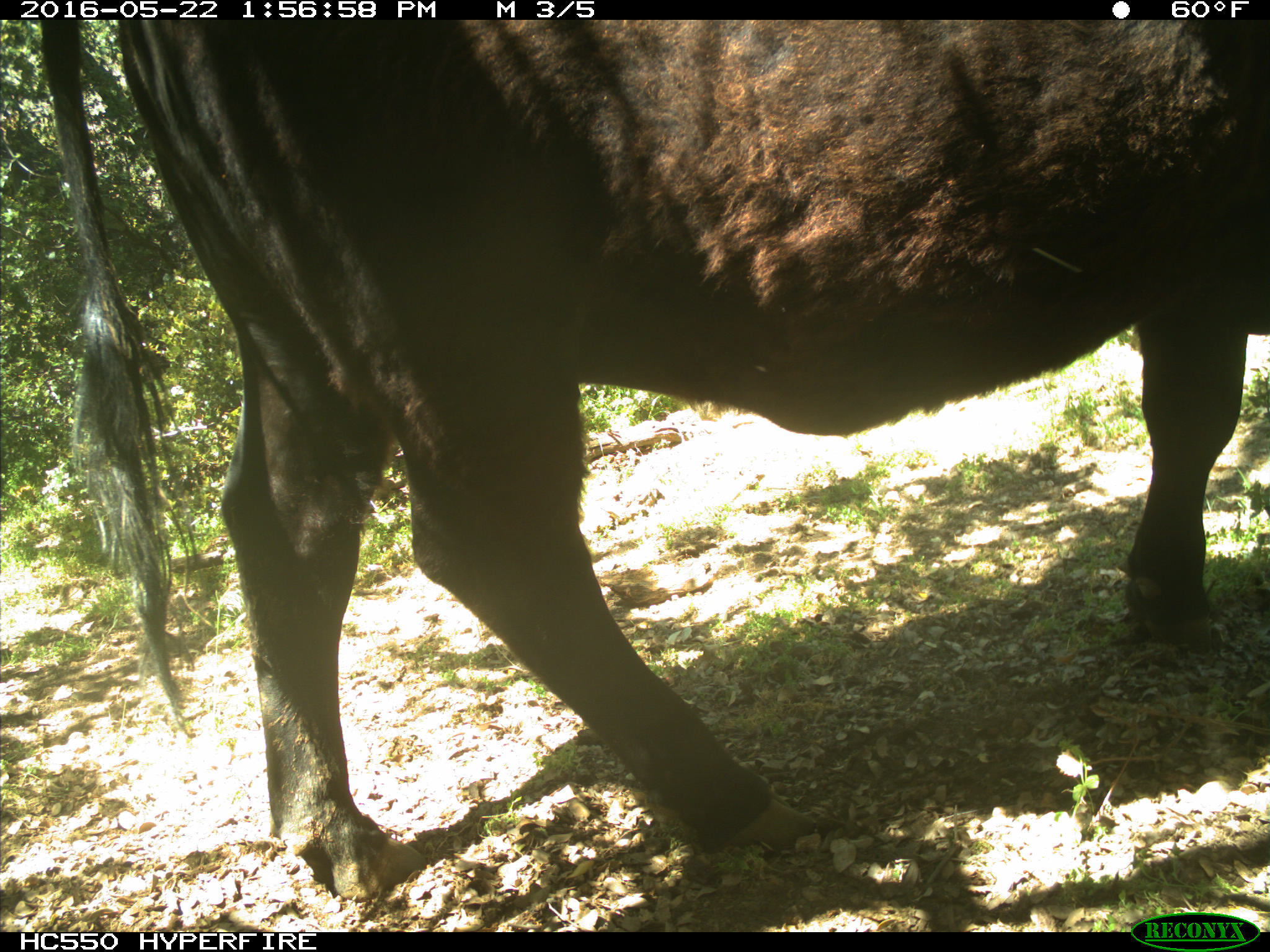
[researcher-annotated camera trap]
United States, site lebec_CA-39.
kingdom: Animalia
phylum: Chordata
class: Mammalia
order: Artiodactyla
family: Bovidae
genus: Bos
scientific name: Bos taurus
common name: domestic cow